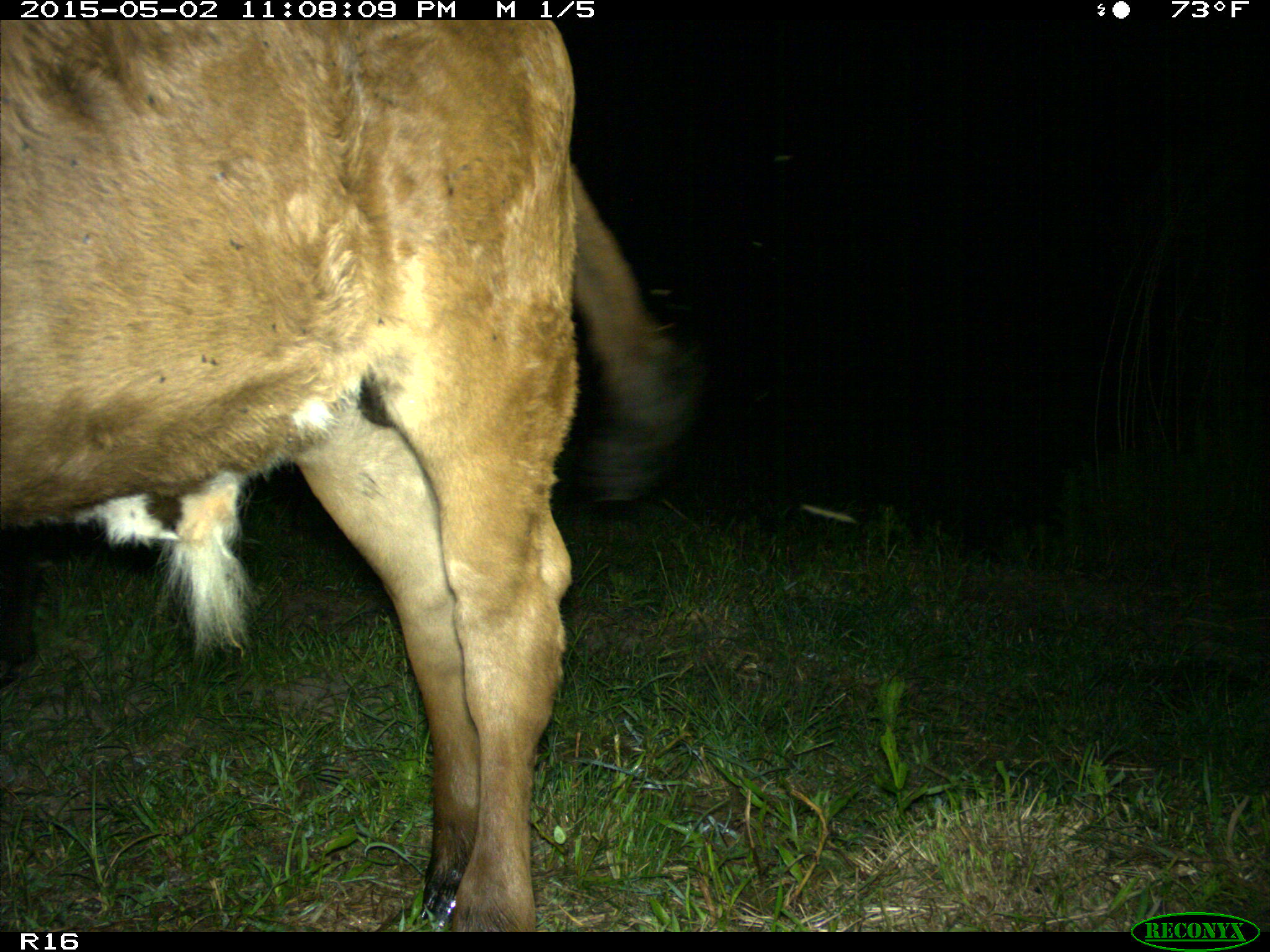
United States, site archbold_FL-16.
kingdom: Animalia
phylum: Chordata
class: Mammalia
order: Artiodactyla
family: Bovidae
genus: Bos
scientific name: Bos taurus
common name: domestic cow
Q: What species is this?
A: Bos taurus (domestic cow).